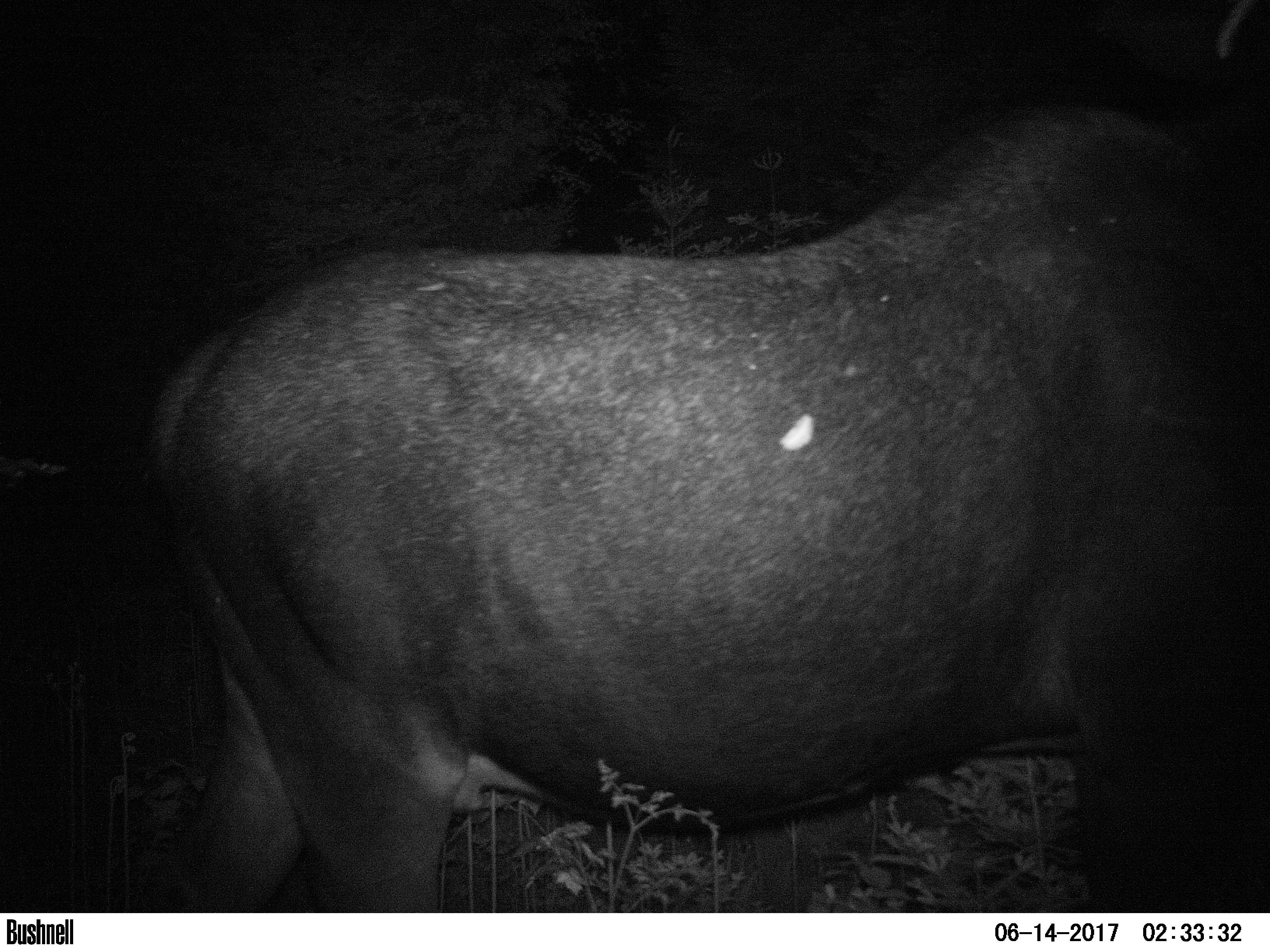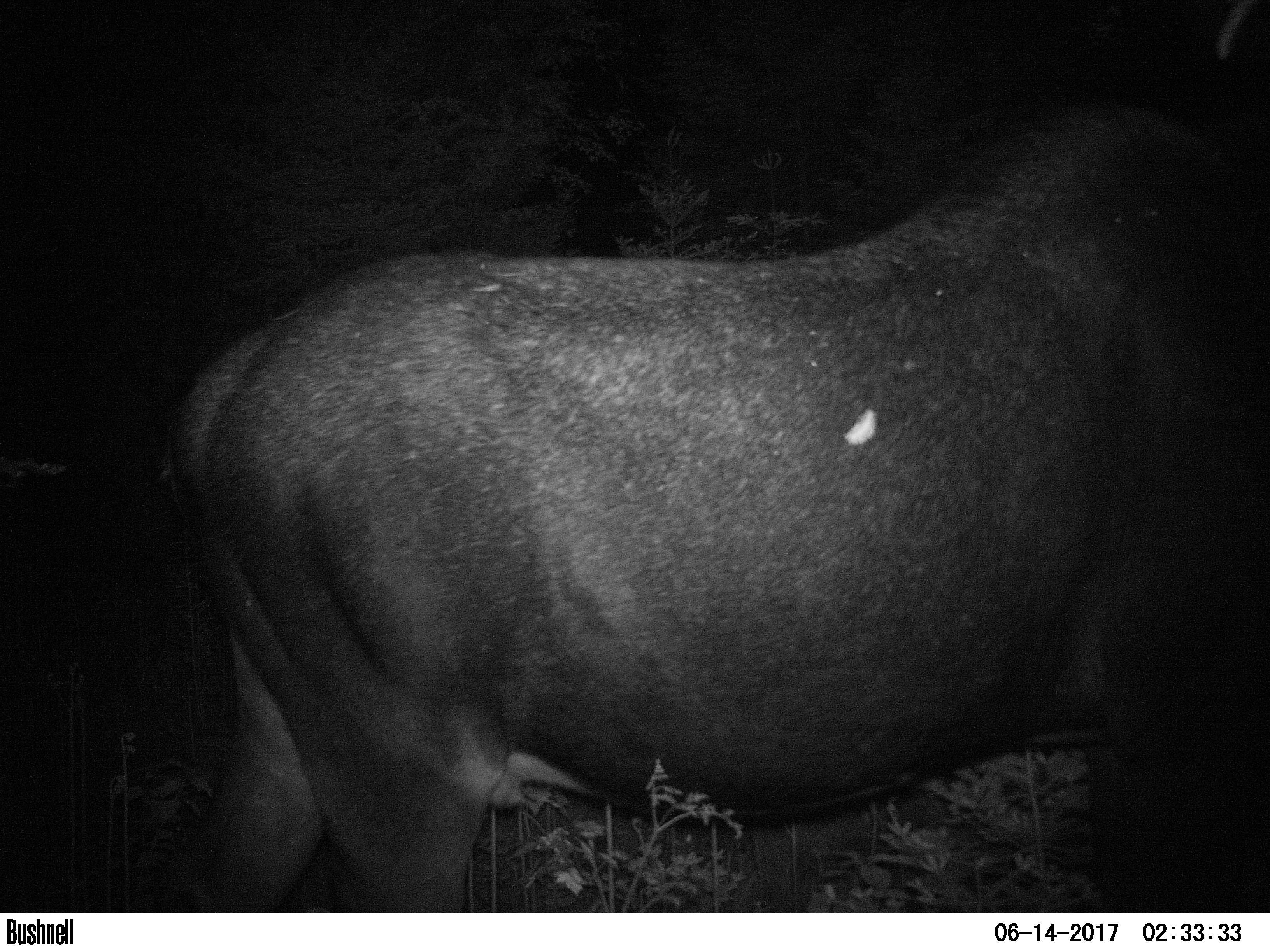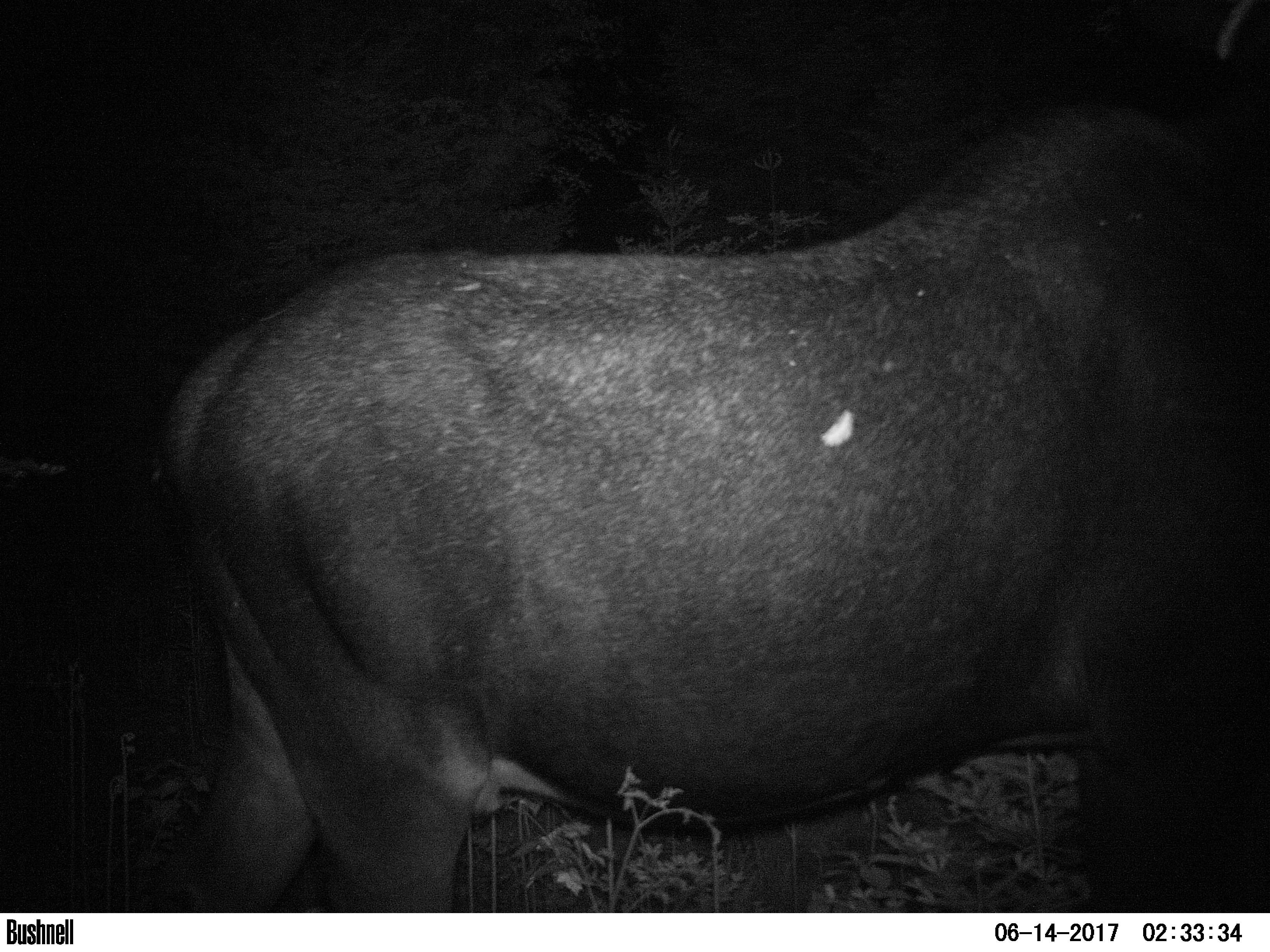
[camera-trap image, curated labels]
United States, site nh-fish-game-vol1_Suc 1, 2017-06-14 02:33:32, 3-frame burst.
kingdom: Animalia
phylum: Chordata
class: Mammalia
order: Artiodactyla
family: Cervidae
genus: Alces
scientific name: Alces alces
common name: moose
Moose (Alces alces).